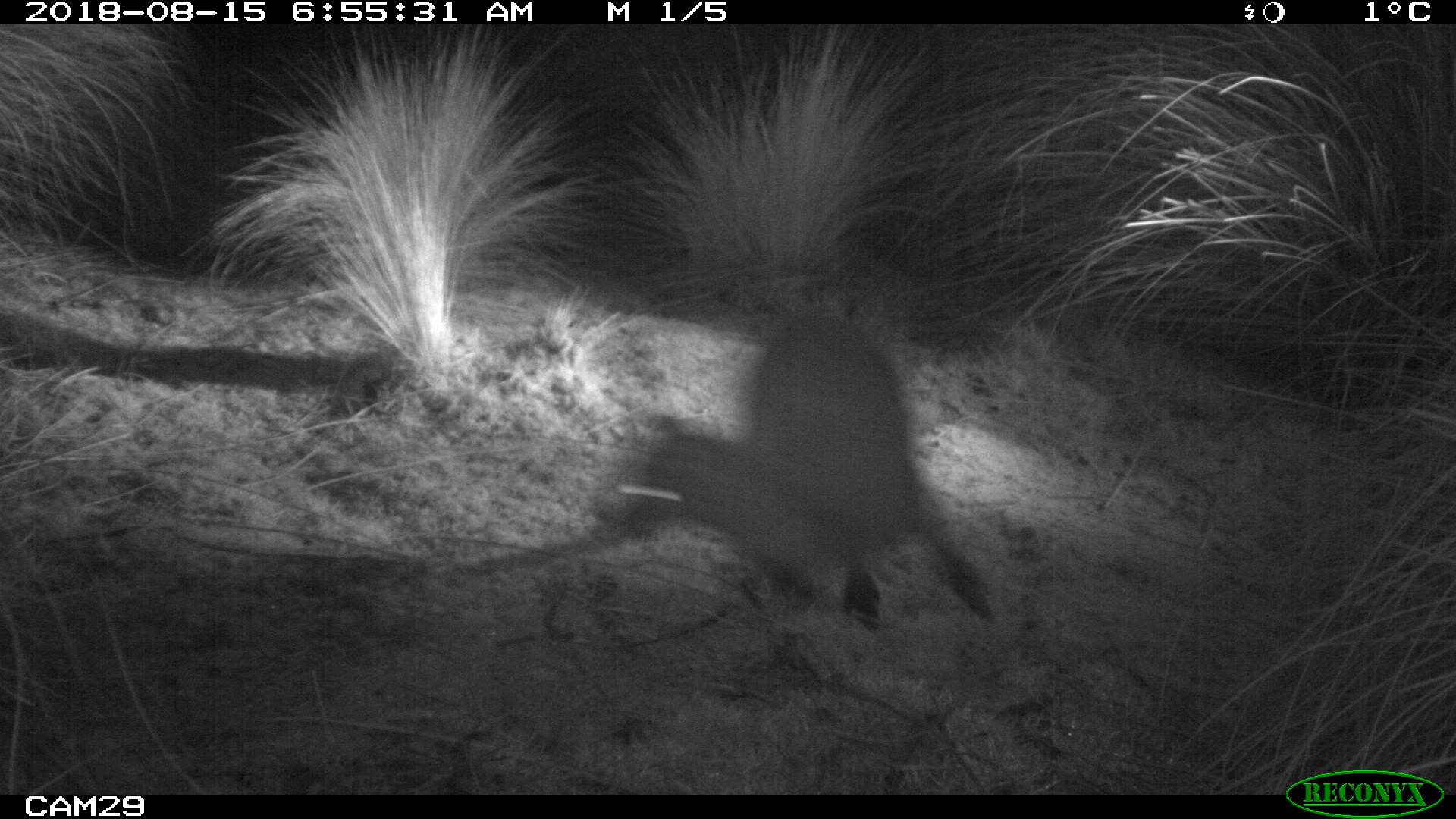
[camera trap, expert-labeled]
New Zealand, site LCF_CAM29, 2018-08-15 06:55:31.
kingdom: Animalia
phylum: Chordata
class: Mammalia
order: Diprotodontia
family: Macropodidae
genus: Notamacropus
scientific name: Notamacropus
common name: wallaby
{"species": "wallaby (Notamacropus)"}